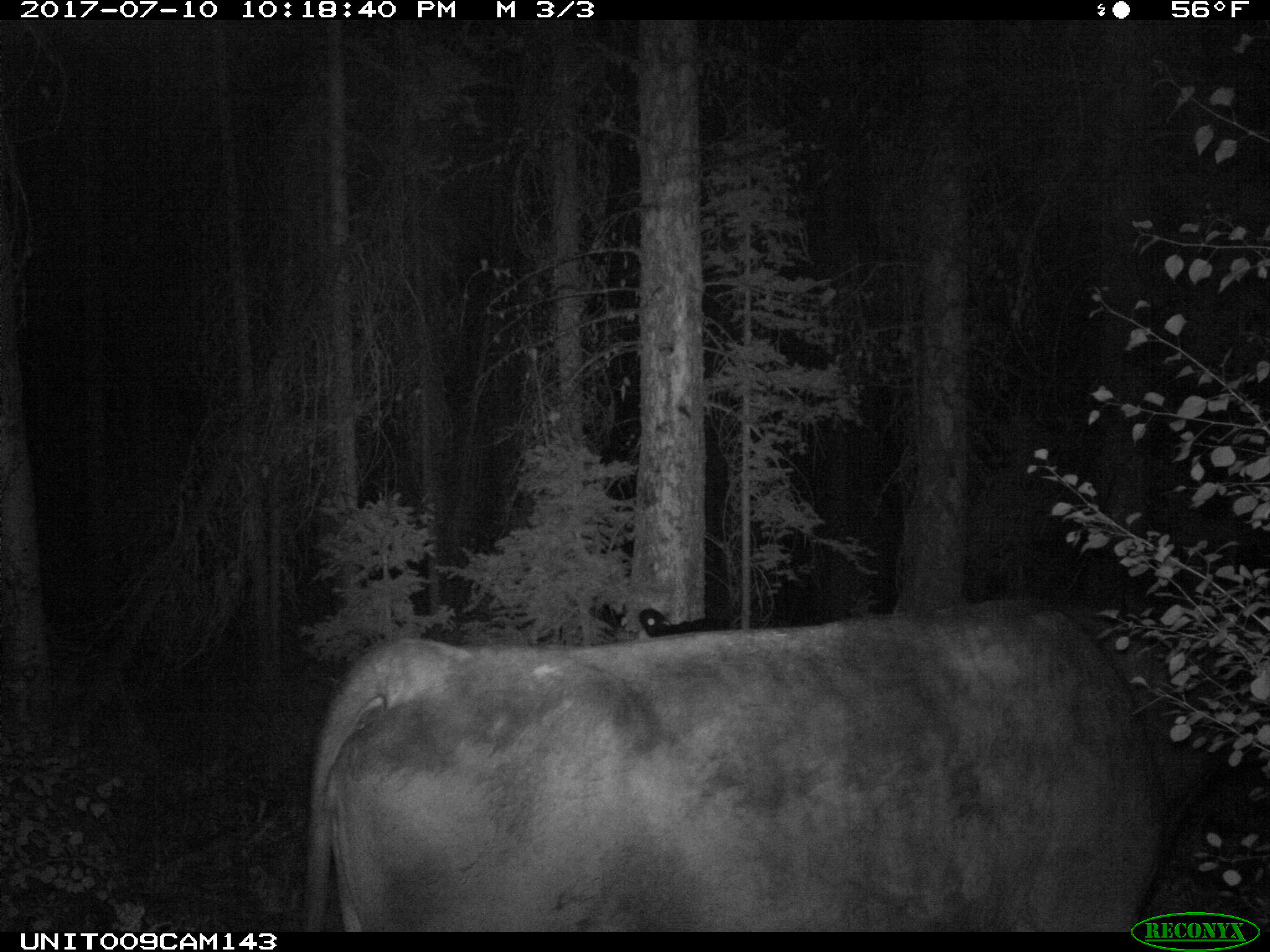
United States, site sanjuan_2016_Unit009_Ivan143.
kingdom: Animalia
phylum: Chordata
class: Mammalia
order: Artiodactyla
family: Bovidae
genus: Bos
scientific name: Bos taurus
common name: domestic cow